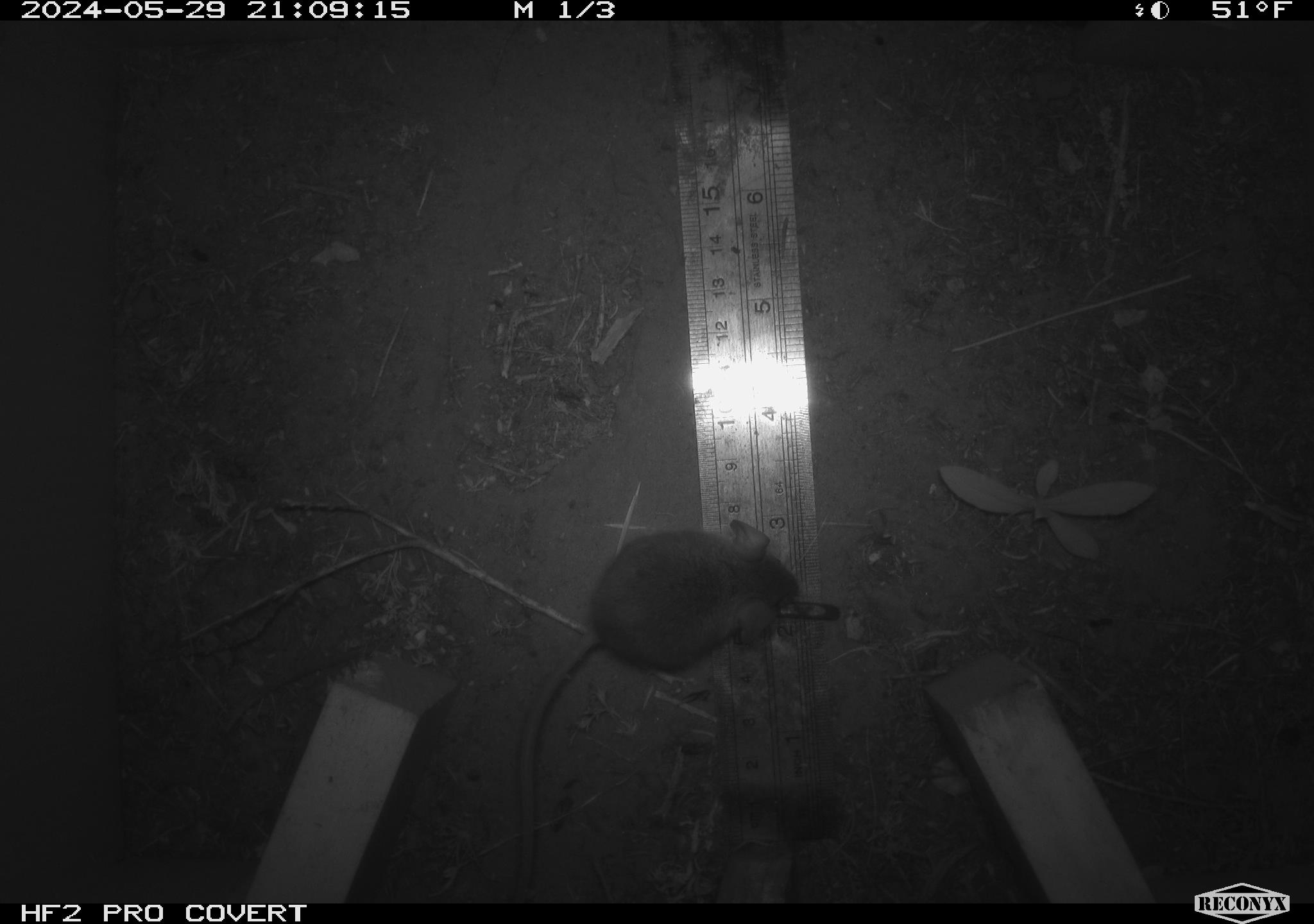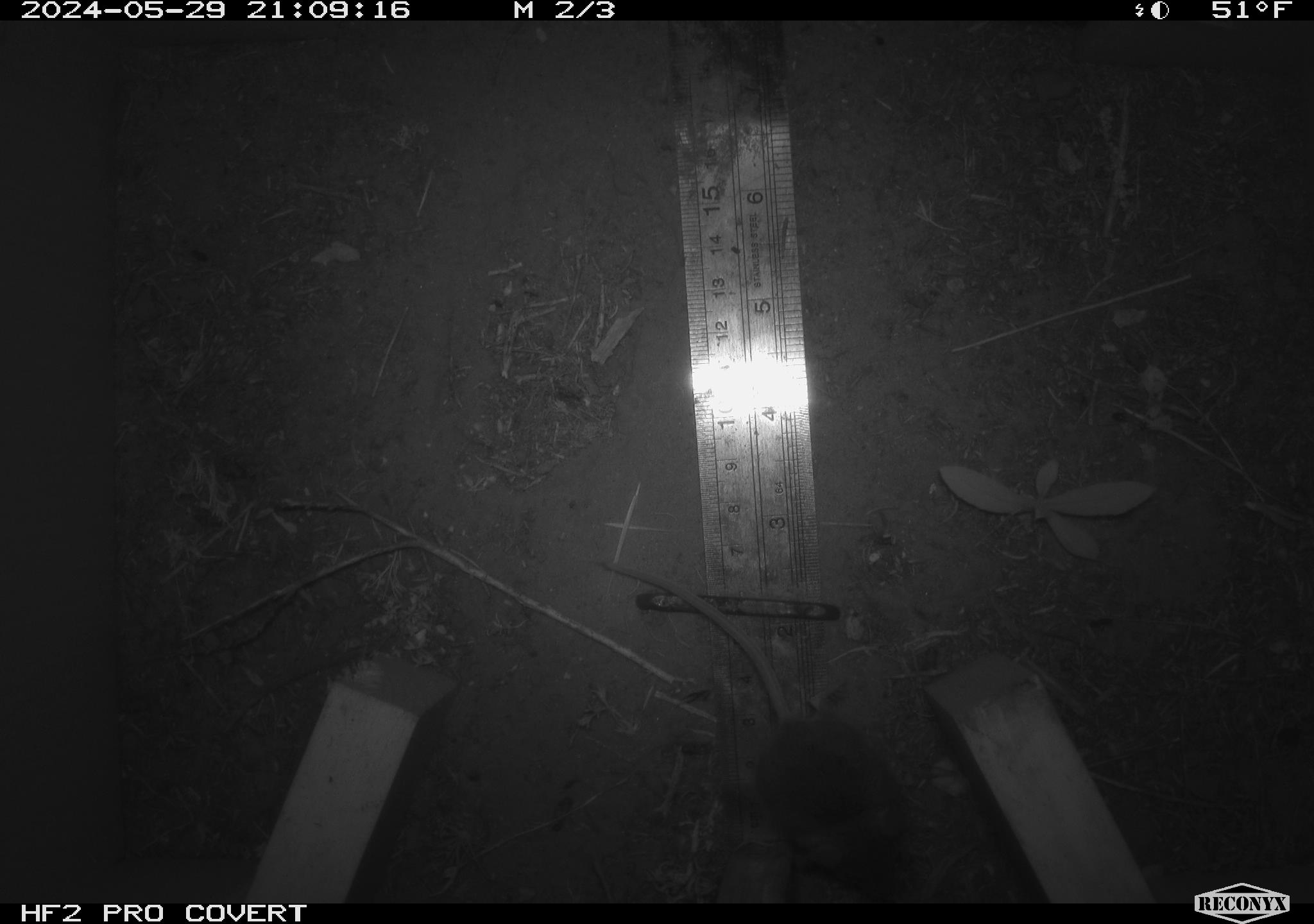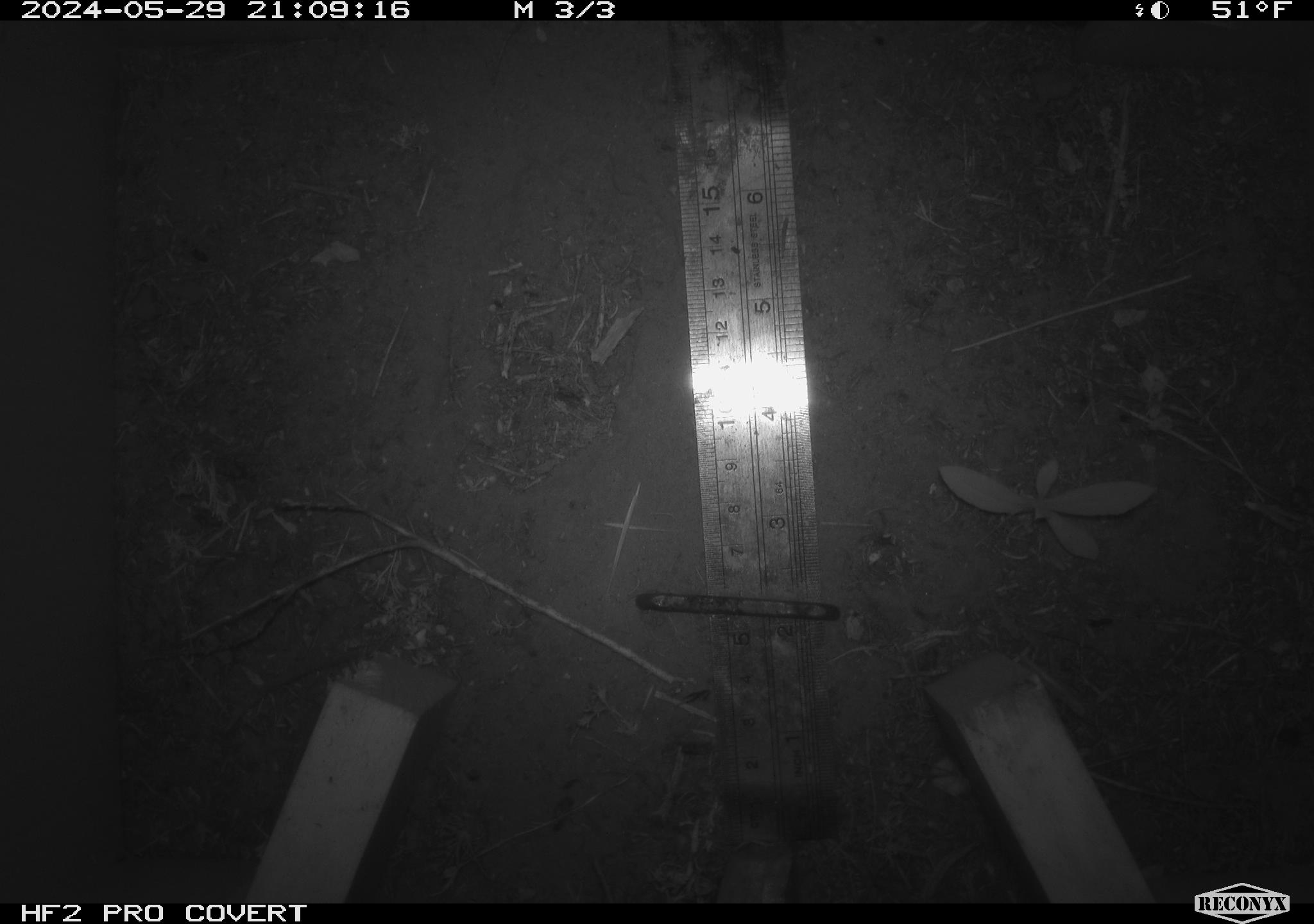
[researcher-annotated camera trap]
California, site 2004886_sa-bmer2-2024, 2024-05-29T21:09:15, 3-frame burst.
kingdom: Animalia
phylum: Chordata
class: Mammalia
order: Rodentia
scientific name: Rodentia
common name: mouse species